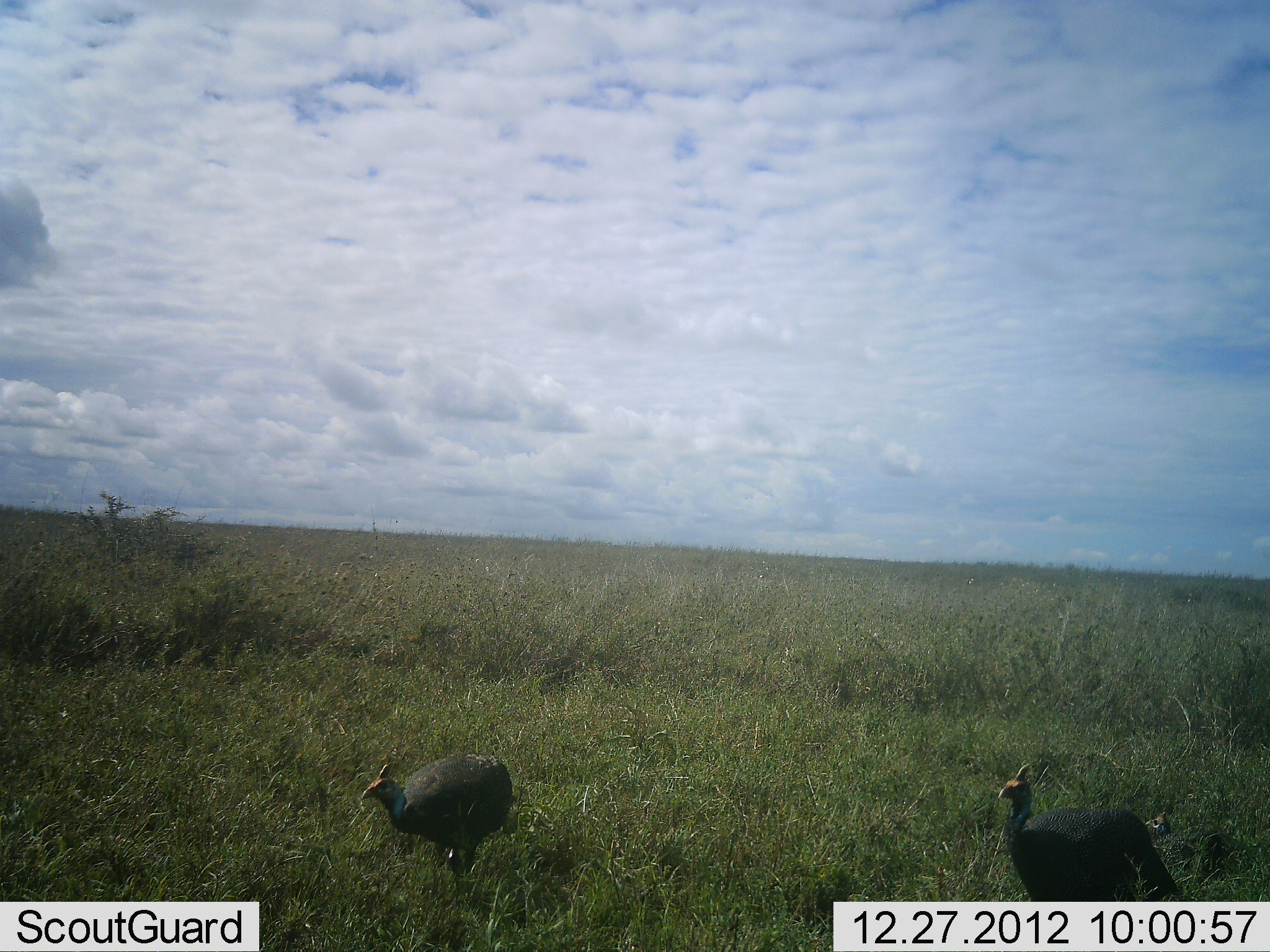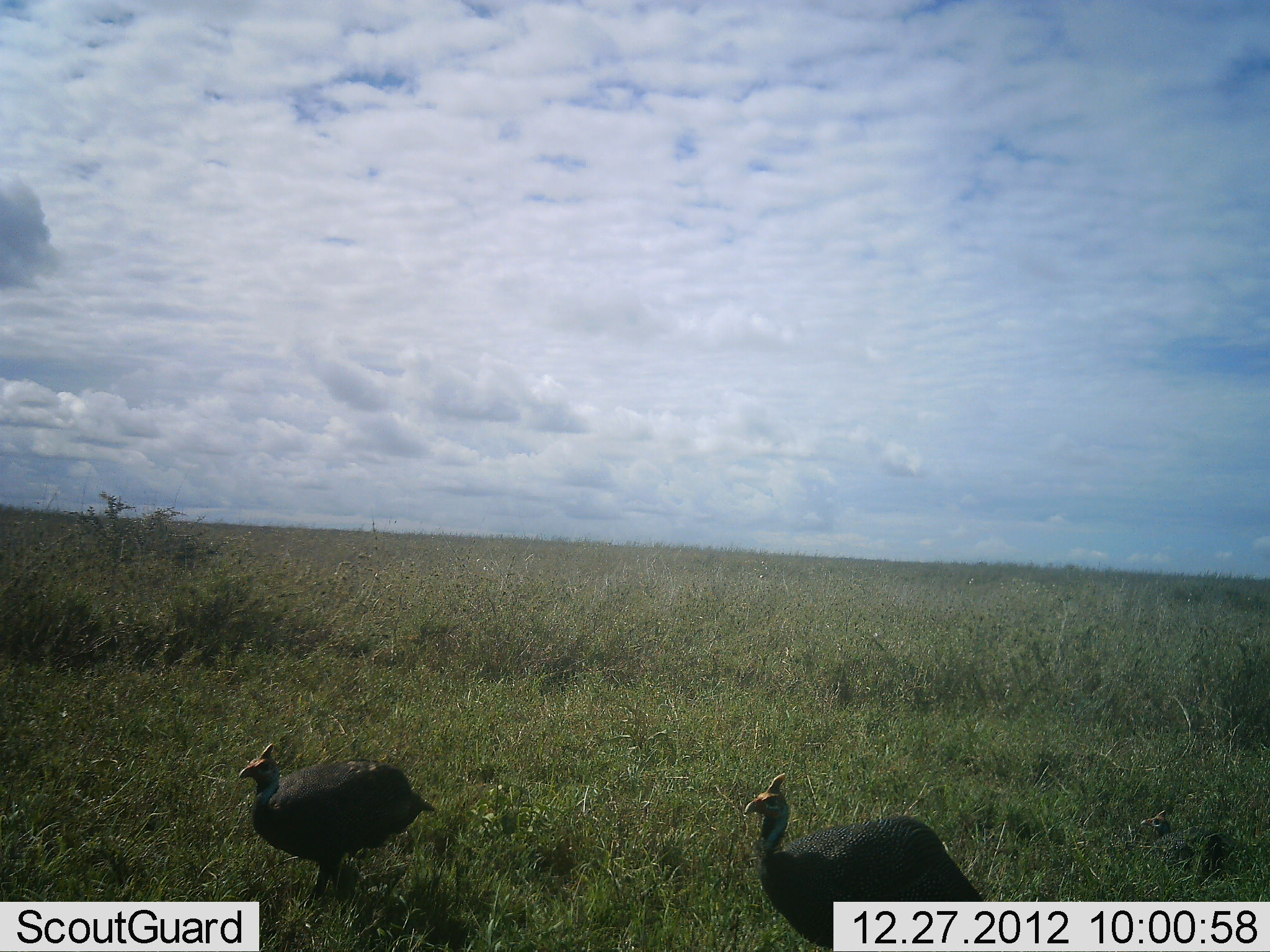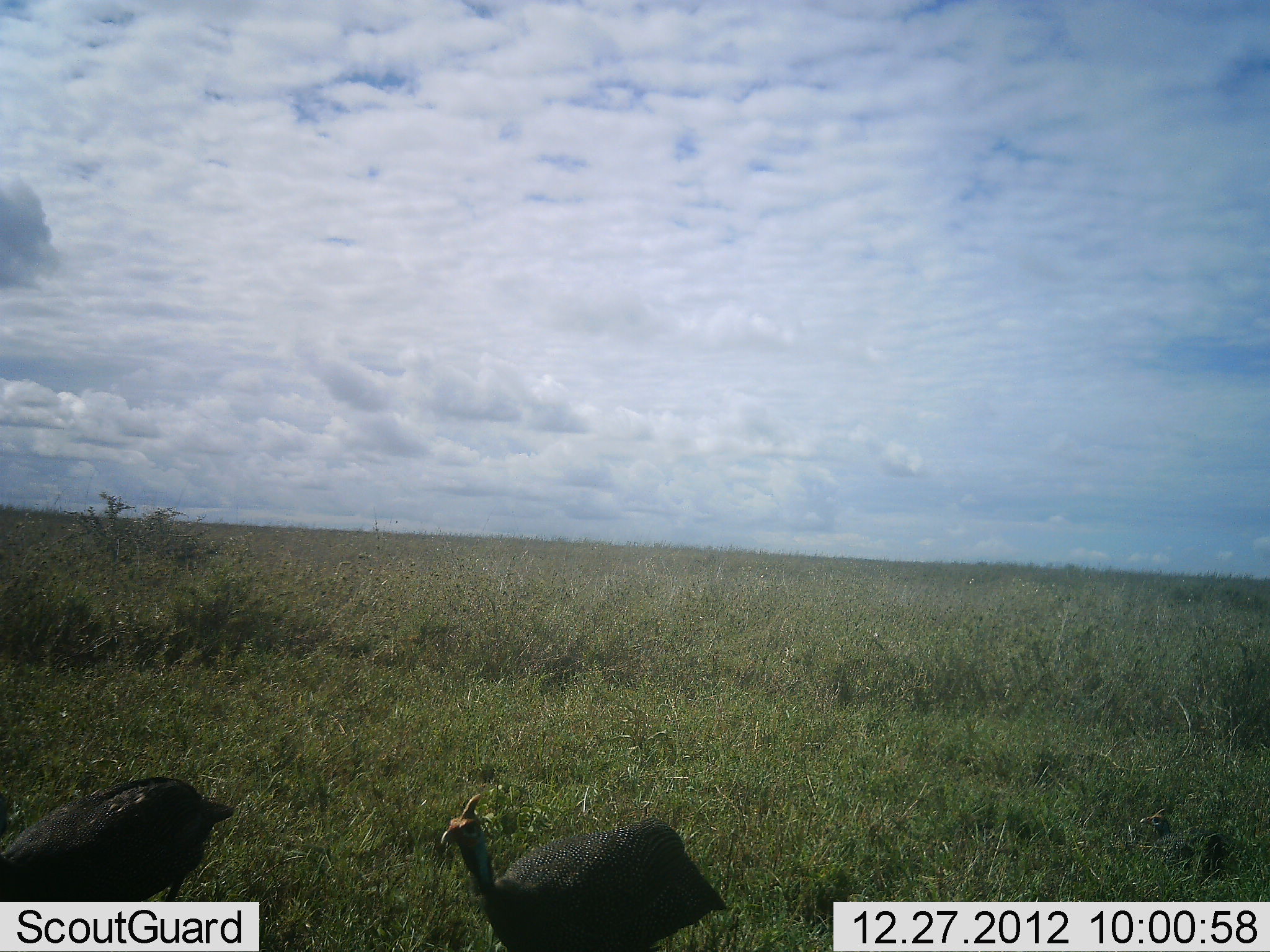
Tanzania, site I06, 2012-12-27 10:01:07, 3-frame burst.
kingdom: Animalia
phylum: Chordata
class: Aves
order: Galliformes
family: Numididae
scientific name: Numididae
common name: guinea fowl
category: guineafowl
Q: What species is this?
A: Guineafowl (guinea fowl) (Numididae).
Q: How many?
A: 2.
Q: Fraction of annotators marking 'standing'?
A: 11%.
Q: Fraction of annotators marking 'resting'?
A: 21%.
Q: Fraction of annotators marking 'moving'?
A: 89%.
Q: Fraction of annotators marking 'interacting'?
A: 0%.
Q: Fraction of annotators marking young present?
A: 0%.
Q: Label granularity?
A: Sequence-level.